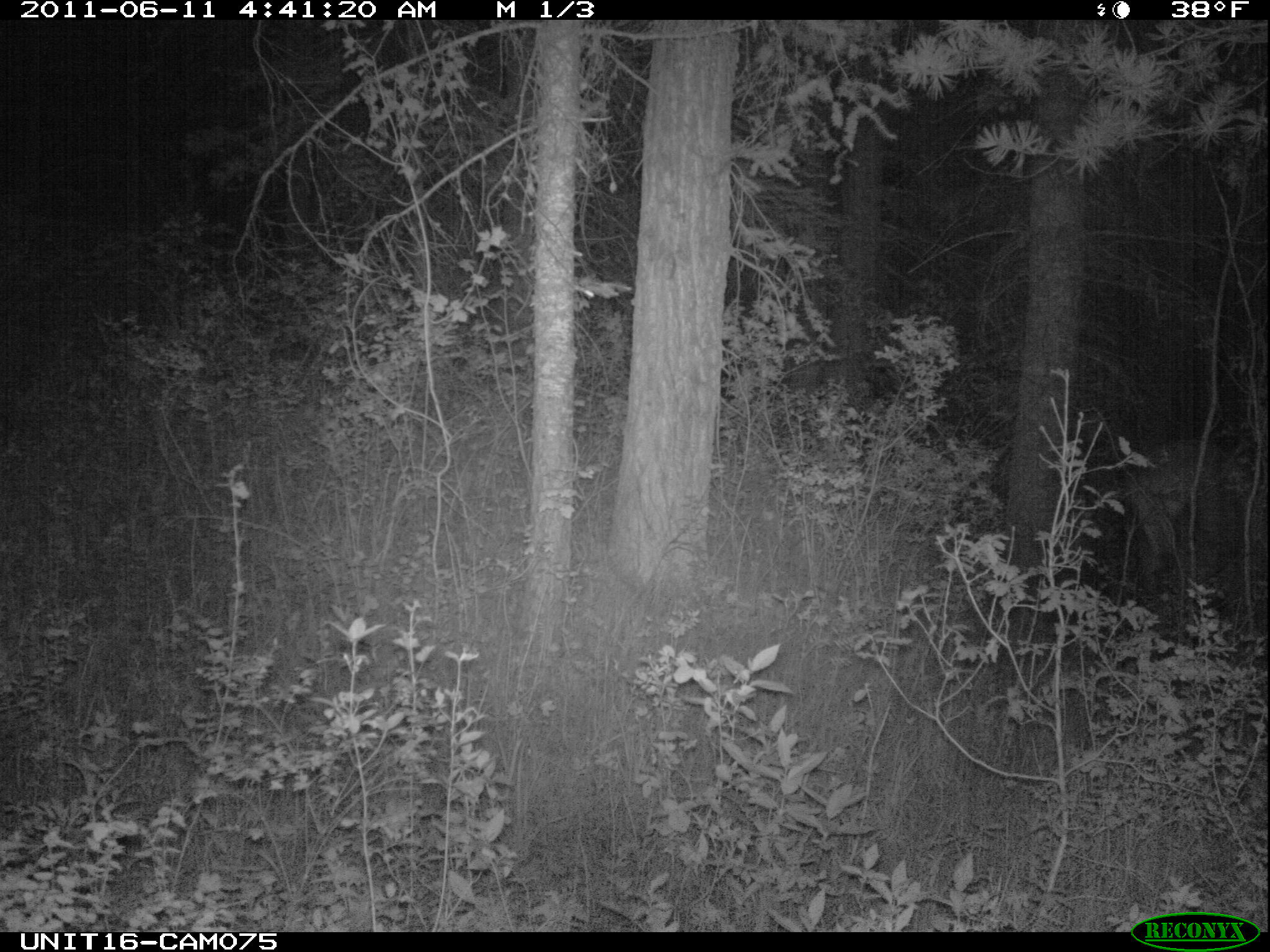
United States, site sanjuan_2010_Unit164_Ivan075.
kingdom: Animalia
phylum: Chordata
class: Mammalia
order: Artiodactyla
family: Cervidae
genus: Cervus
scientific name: Cervus elaphus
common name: red deer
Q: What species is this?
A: Cervus elaphus (red deer).